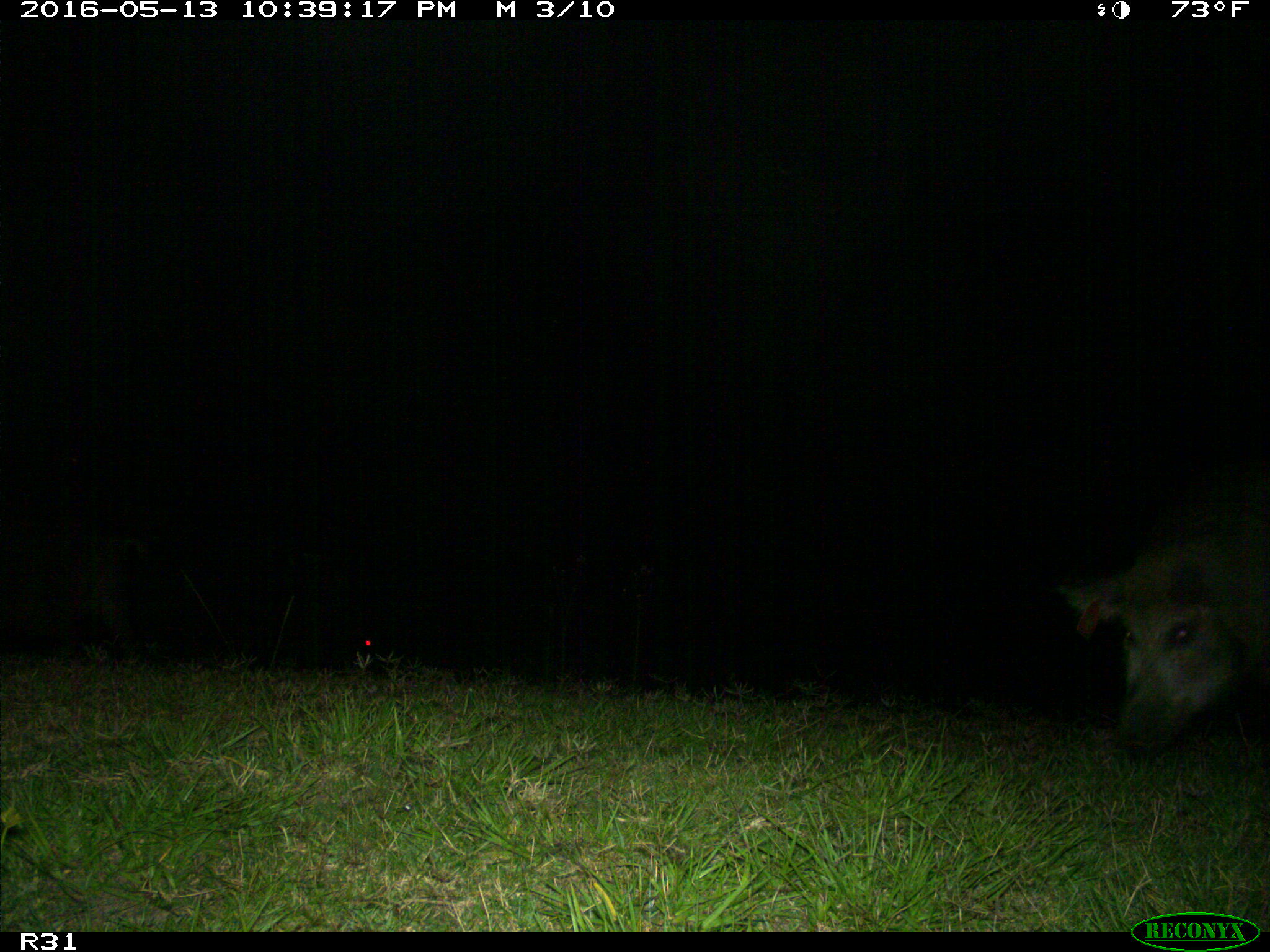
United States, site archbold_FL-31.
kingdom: Animalia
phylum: Chordata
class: Mammalia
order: Artiodactyla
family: Suidae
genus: Sus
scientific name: Sus scrofa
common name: wild boar